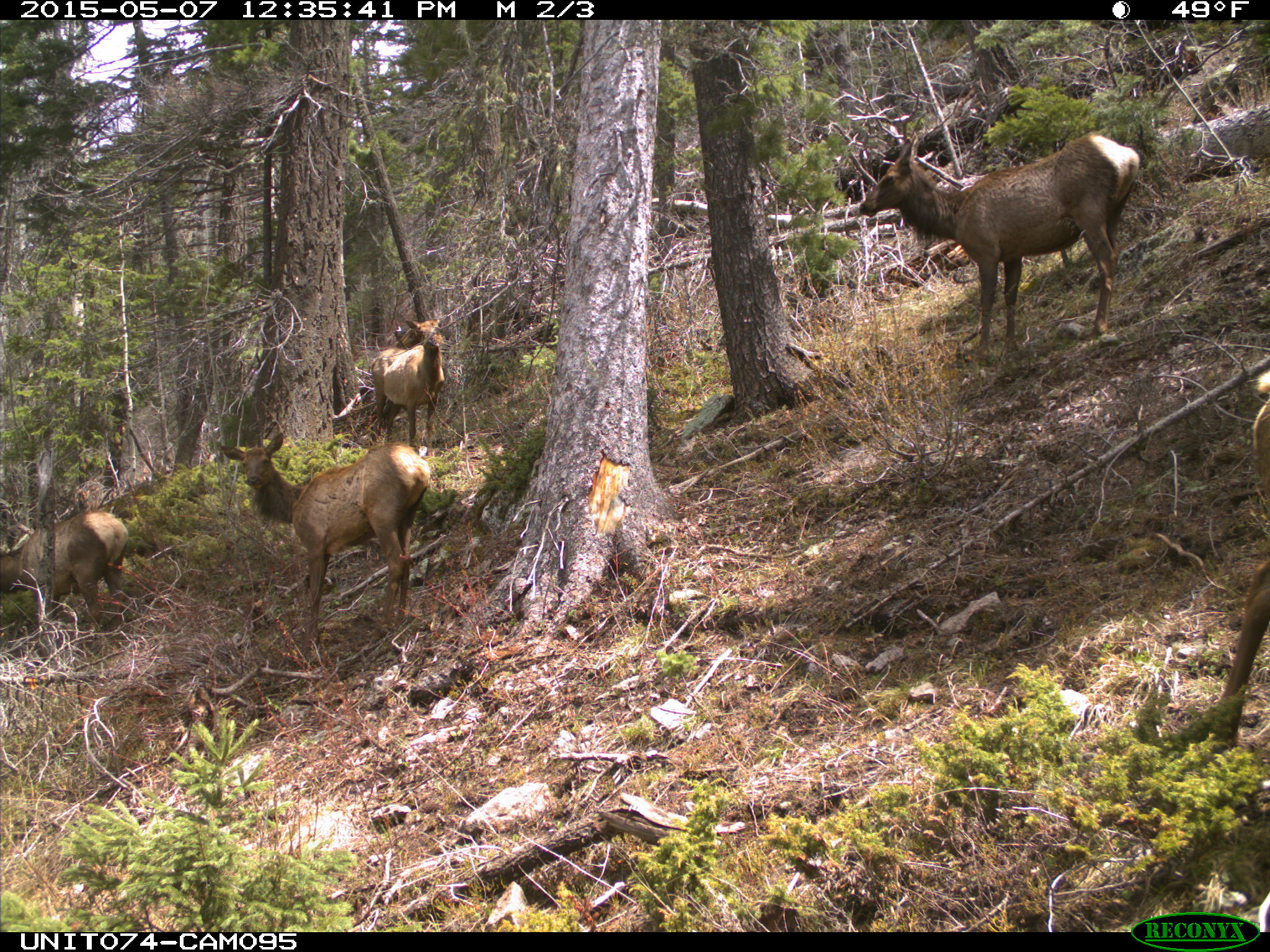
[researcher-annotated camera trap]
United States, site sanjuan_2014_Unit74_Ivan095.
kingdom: Animalia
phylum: Chordata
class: Mammalia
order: Artiodactyla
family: Cervidae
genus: Cervus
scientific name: Cervus elaphus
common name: red deer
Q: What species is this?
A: Cervus elaphus (red deer).